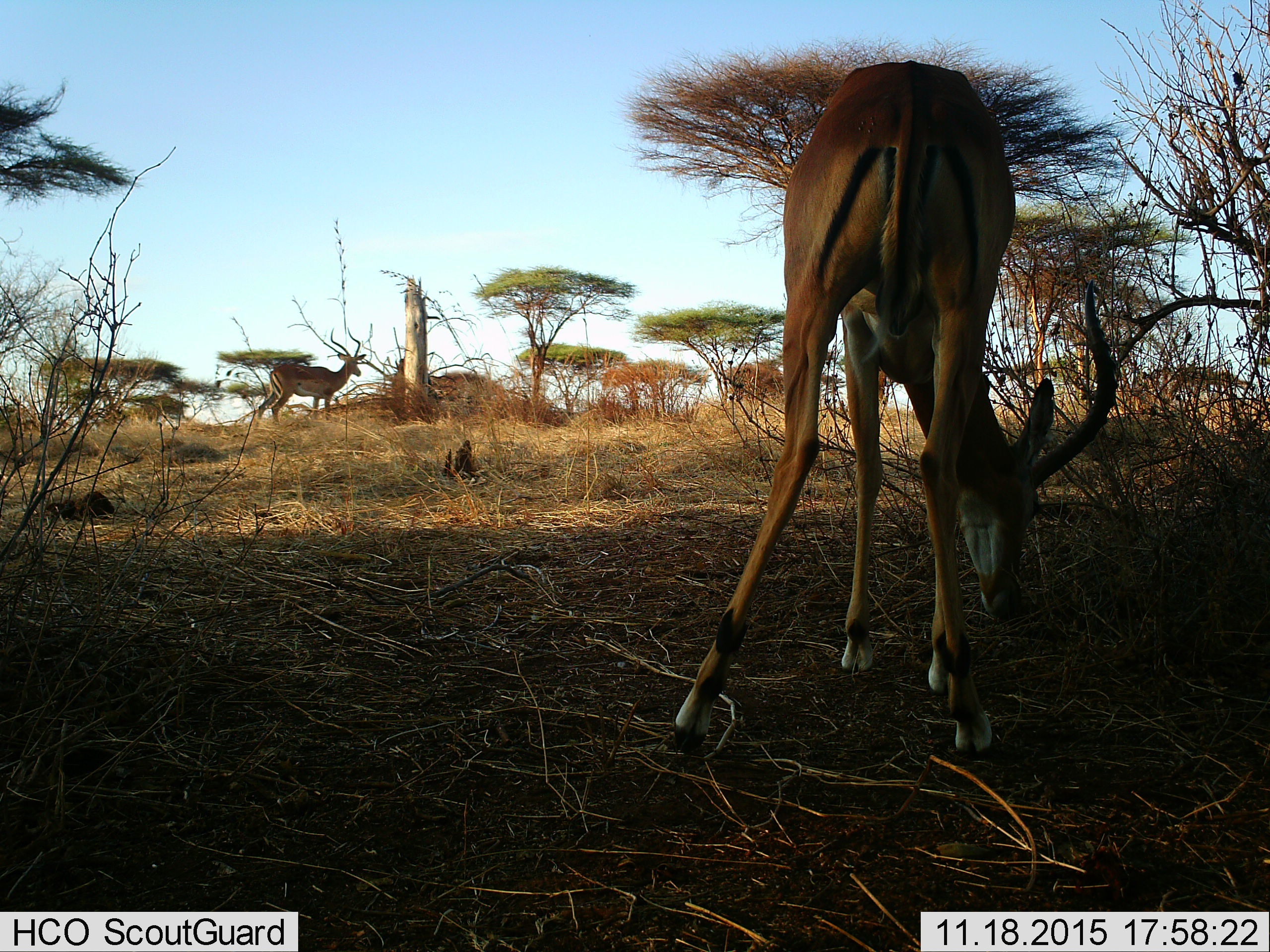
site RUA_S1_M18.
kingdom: Animalia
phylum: Chordata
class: Mammalia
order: Artiodactyla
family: Bovidae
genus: Aepyceros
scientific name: Aepyceros melampus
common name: impala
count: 2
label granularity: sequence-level